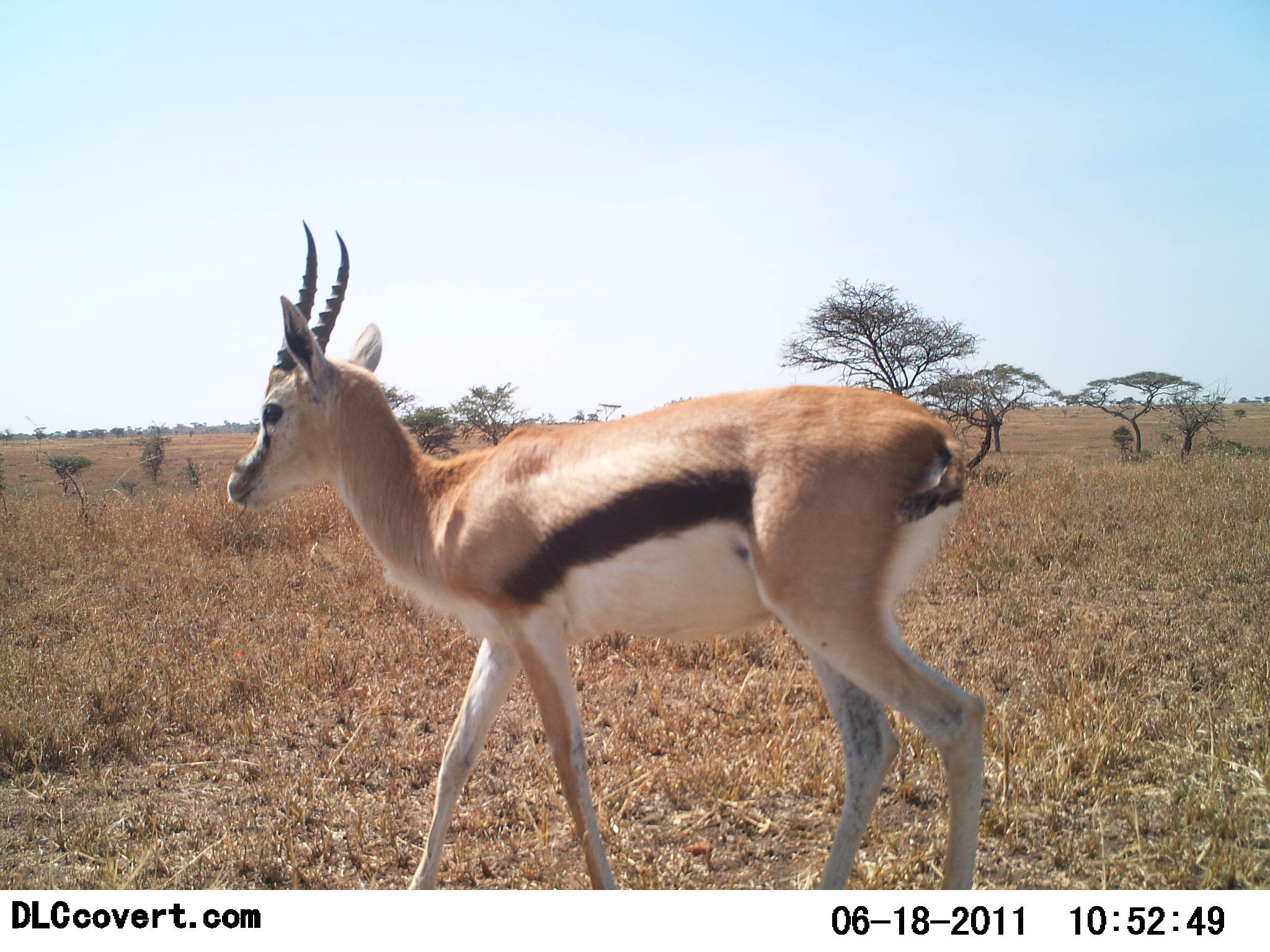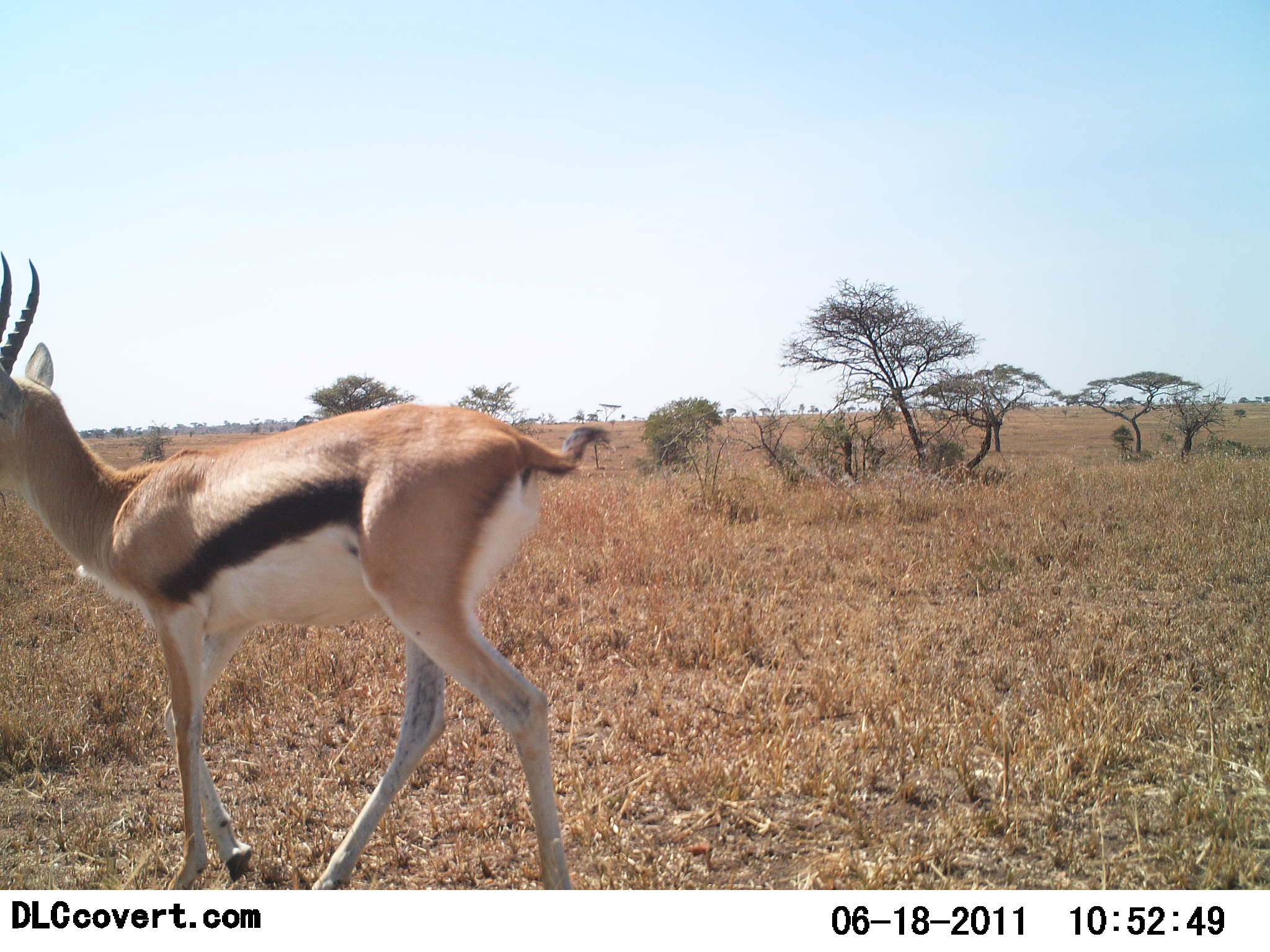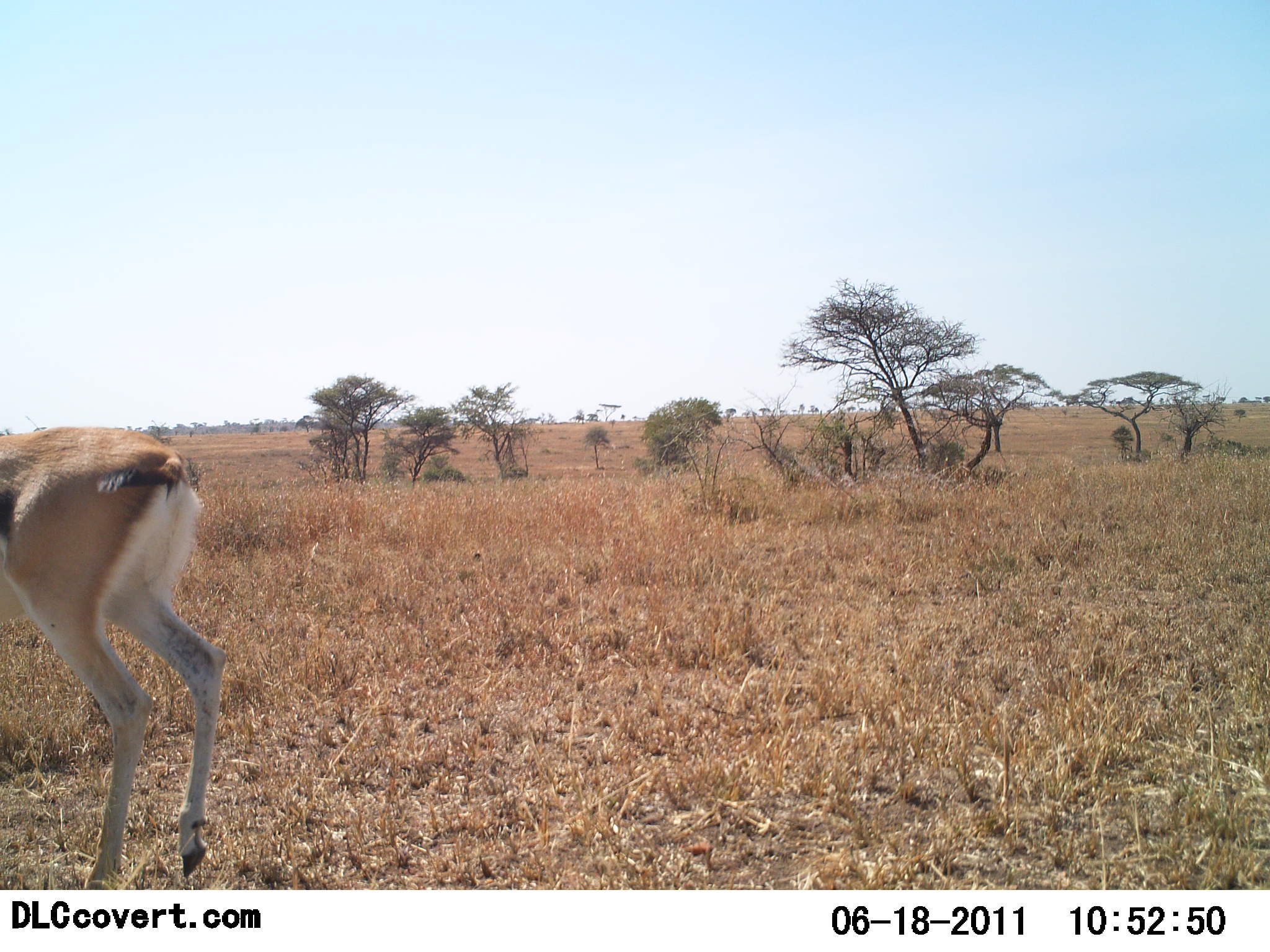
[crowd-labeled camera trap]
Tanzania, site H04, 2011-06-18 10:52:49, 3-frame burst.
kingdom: Animalia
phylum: Chordata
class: Mammalia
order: Artiodactyla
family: Bovidae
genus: Eudorcas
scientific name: Eudorcas thomsonii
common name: thomson's gazelle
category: gazellethomsons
Gazellethomsons (thomson's gazelle) (Eudorcas thomsonii), count 1. Behavior (volunteer vote fractions): standing 18%, resting 0%, moving 91%, interacting 0%. Young present (vote fraction): 0%. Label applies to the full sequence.